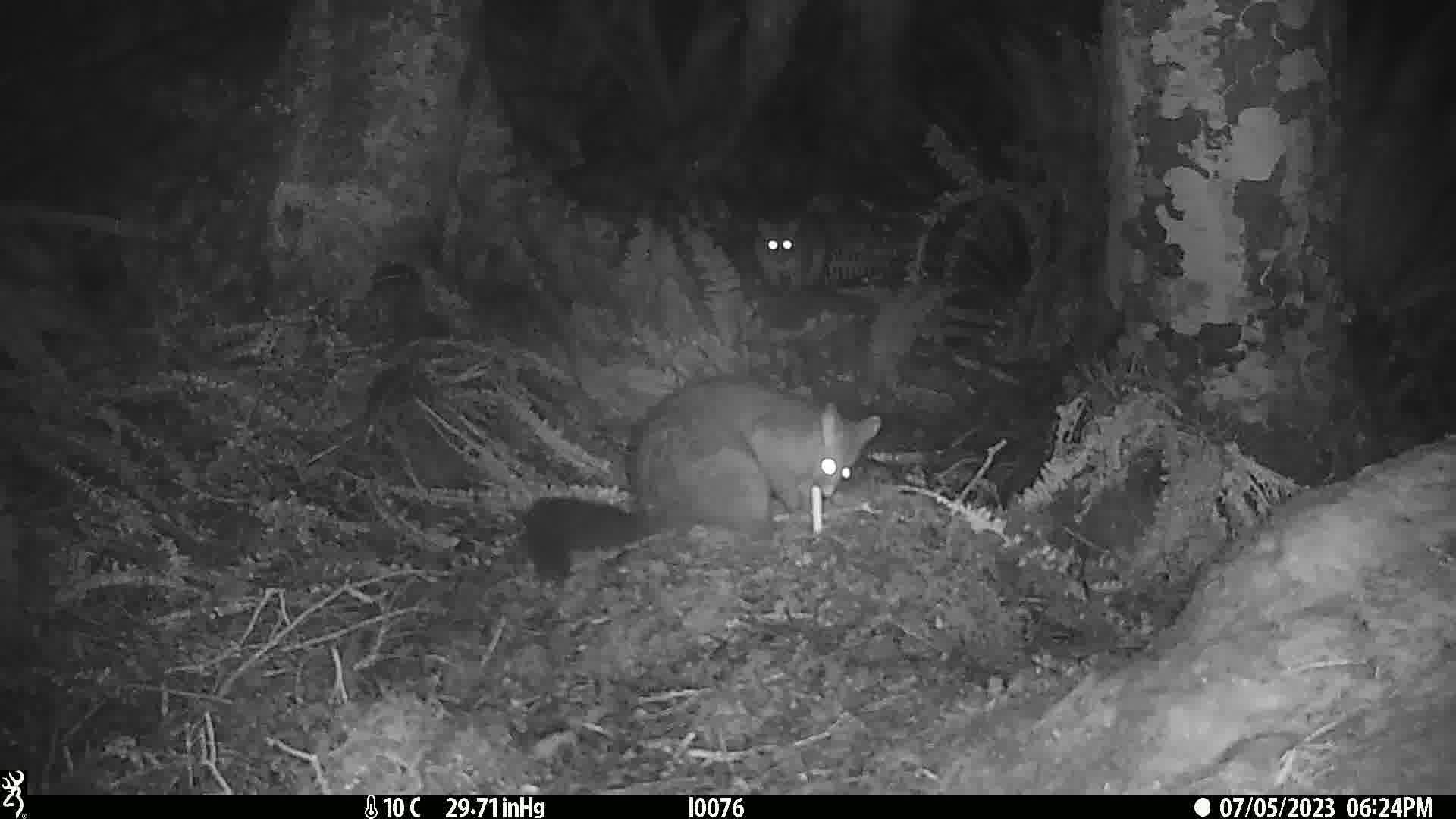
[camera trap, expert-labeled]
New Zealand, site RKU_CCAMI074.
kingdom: Animalia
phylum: Chordata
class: Mammalia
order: Diprotodontia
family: Phalangeridae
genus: Trichosurus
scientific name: Trichosurus vulpecula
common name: common brushtail possum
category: possum